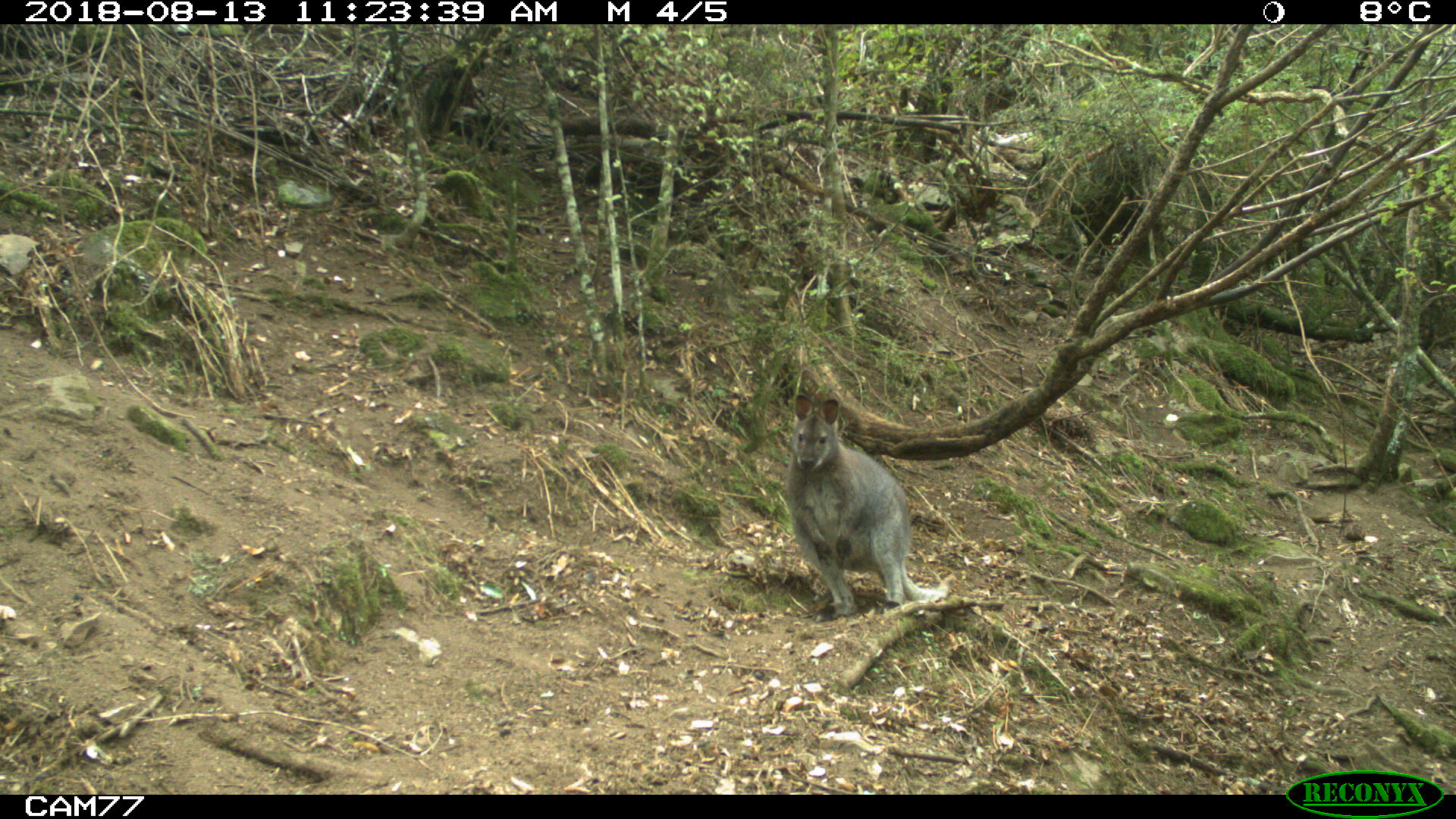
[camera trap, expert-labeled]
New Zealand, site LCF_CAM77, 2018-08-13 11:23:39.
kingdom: Animalia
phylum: Chordata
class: Mammalia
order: Diprotodontia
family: Macropodidae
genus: Notamacropus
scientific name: Notamacropus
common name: wallaby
Wallaby (Notamacropus).